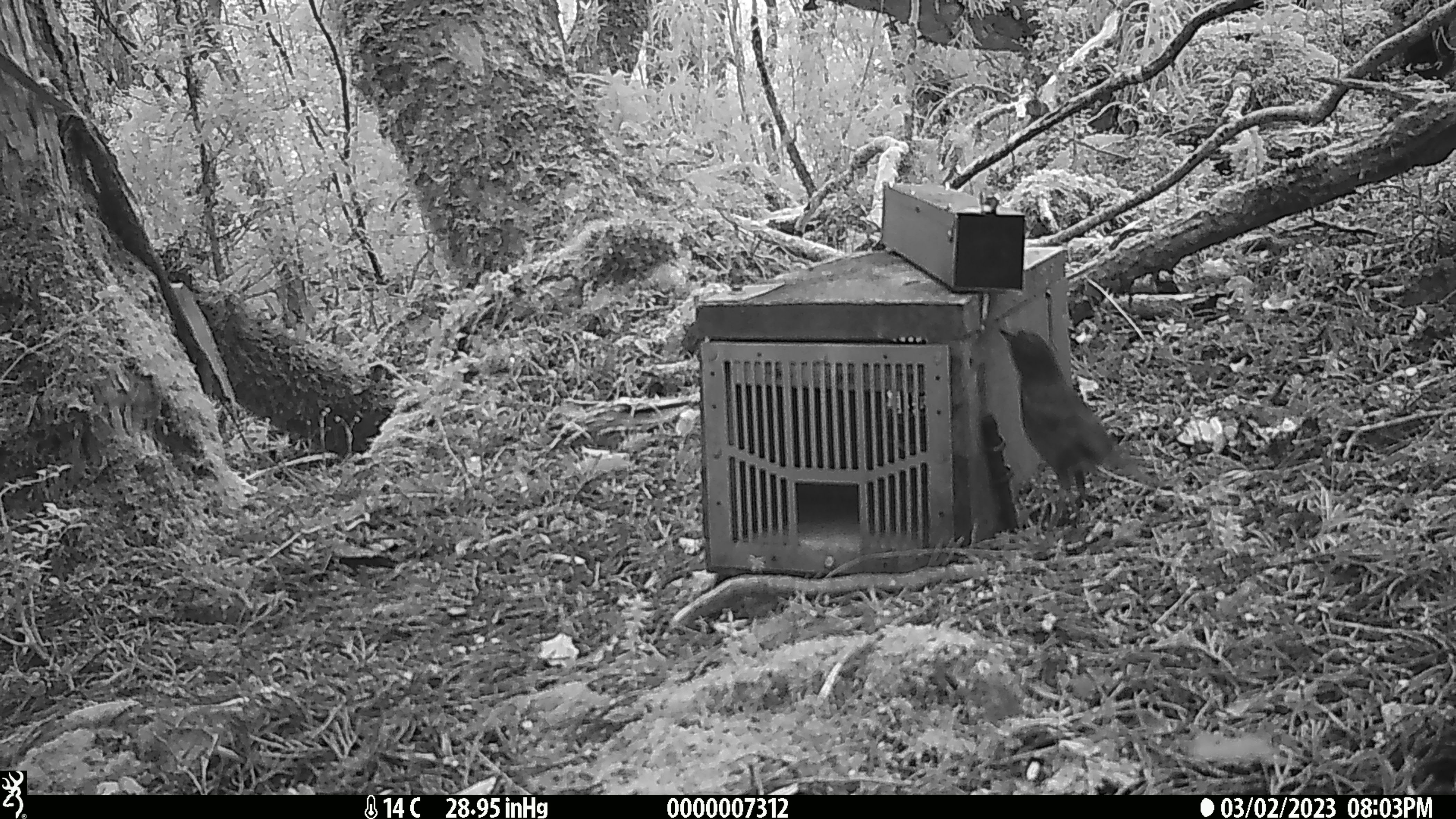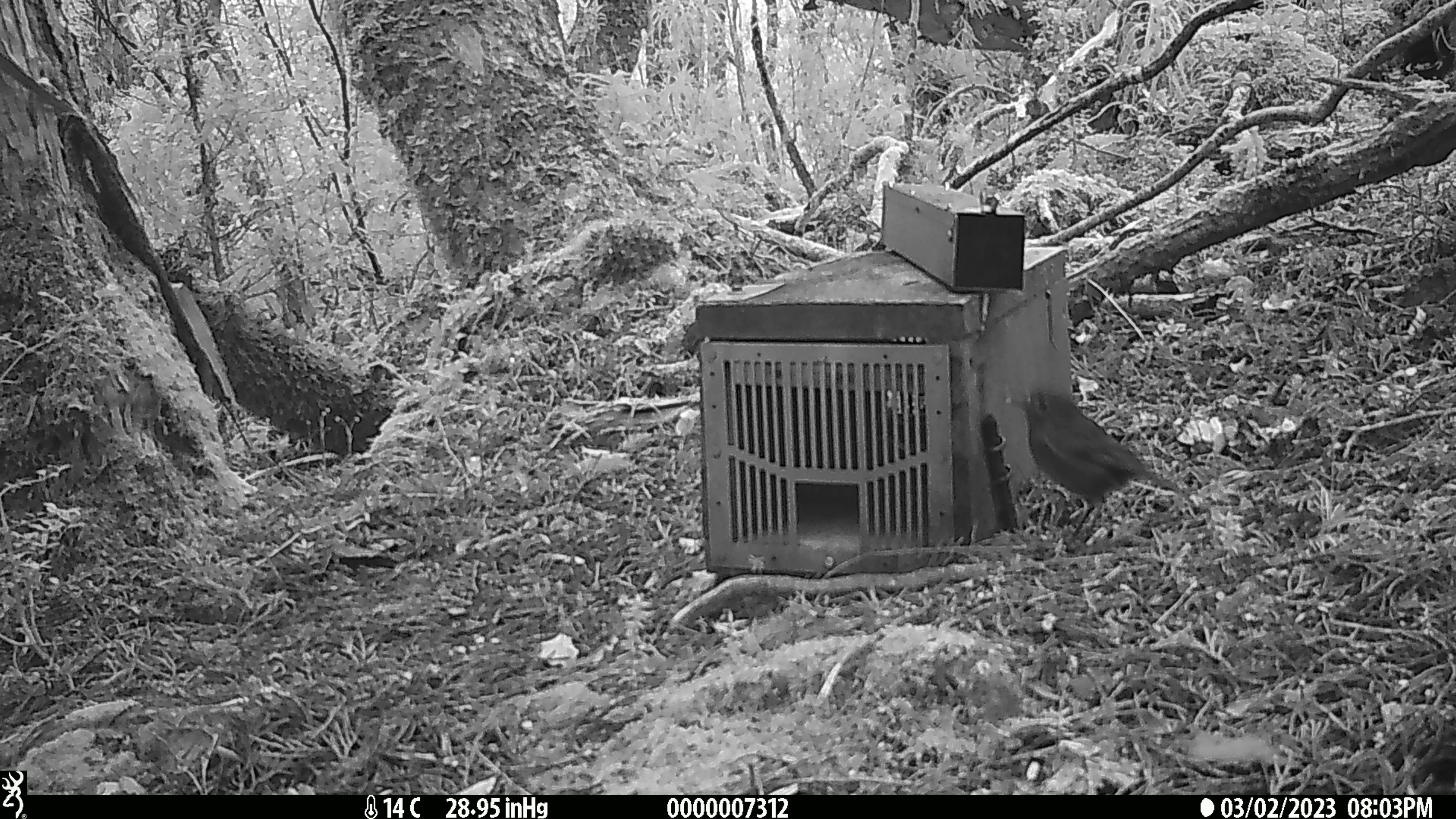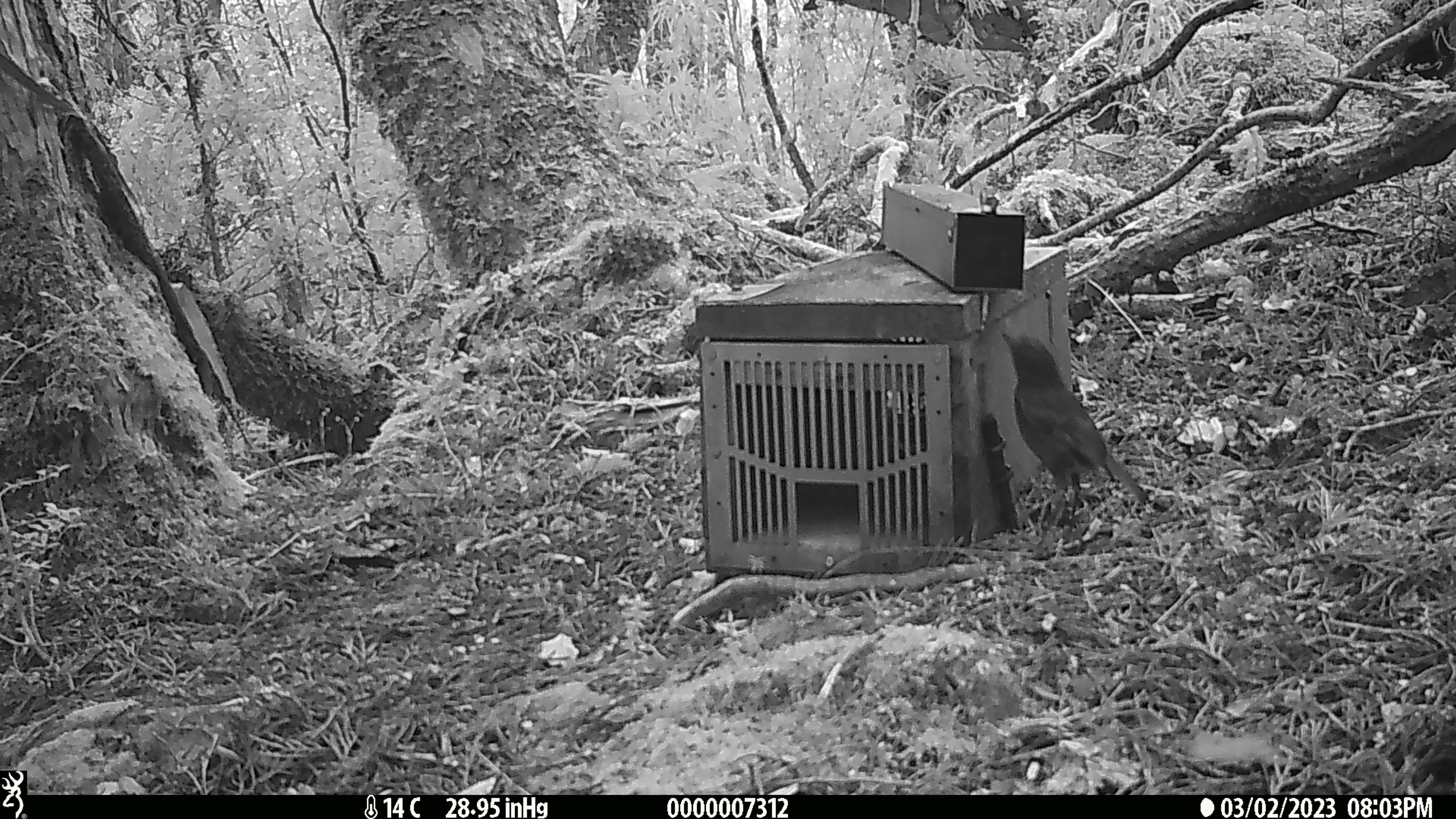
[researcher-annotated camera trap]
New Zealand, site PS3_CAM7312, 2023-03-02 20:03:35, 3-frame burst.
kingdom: Animalia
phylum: Chordata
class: Aves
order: Passeriformes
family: Petroicidae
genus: Petroica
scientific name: Petroica australis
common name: new zealand robin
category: robin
Robin (new zealand robin) (Petroica australis).